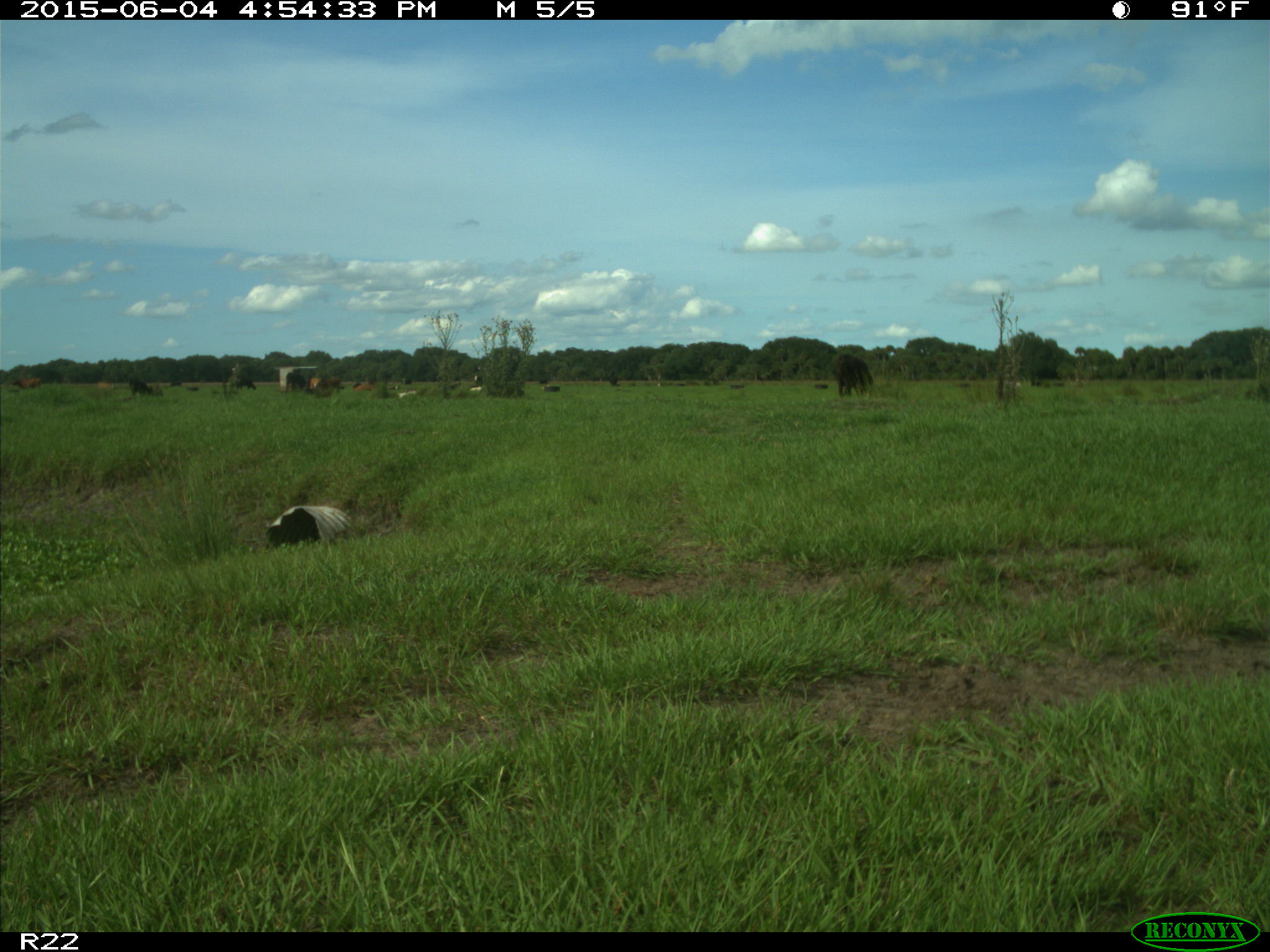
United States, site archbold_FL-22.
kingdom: Animalia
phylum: Chordata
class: Mammalia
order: Artiodactyla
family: Bovidae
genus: Bos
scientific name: Bos taurus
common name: domestic cow